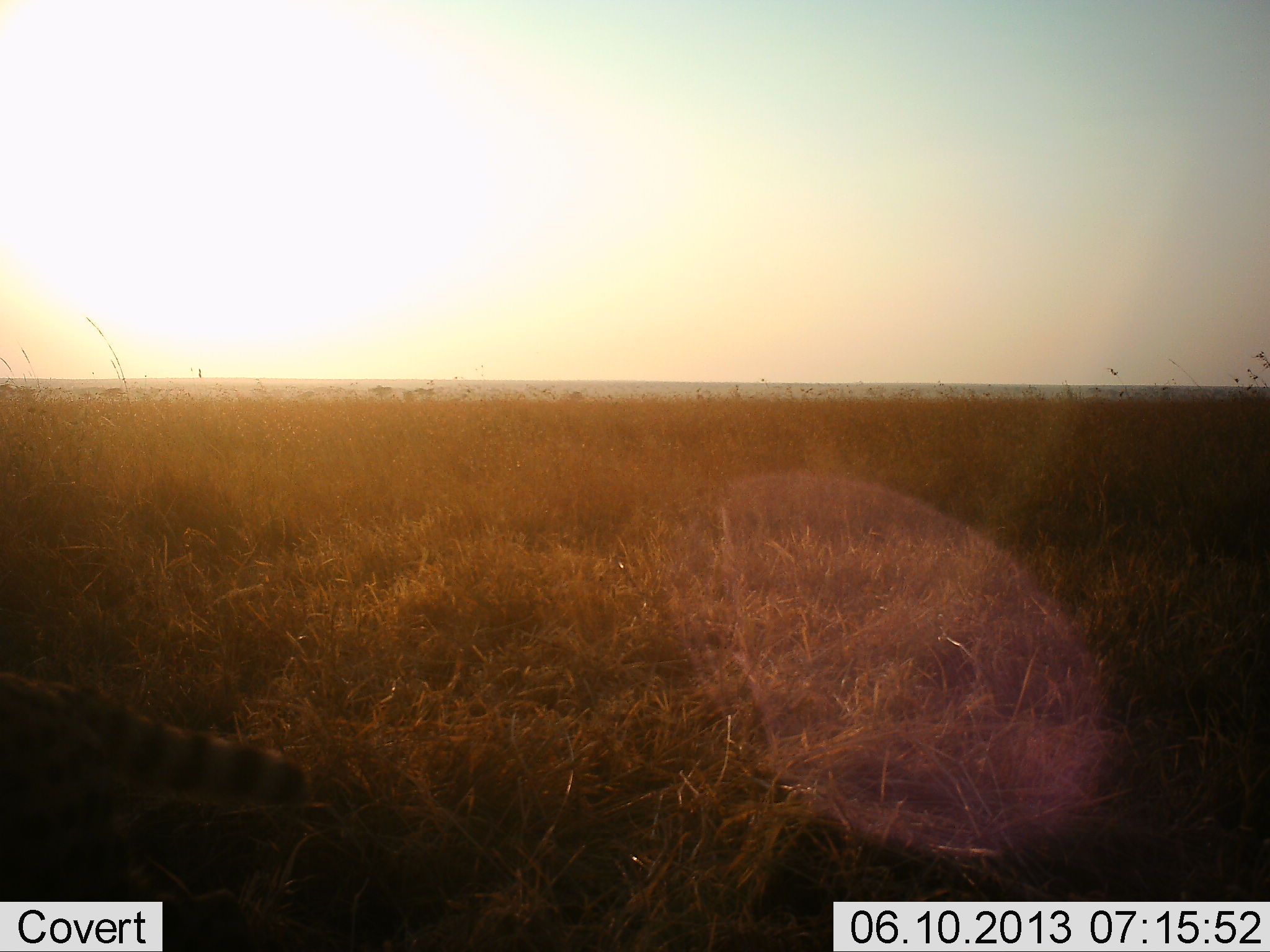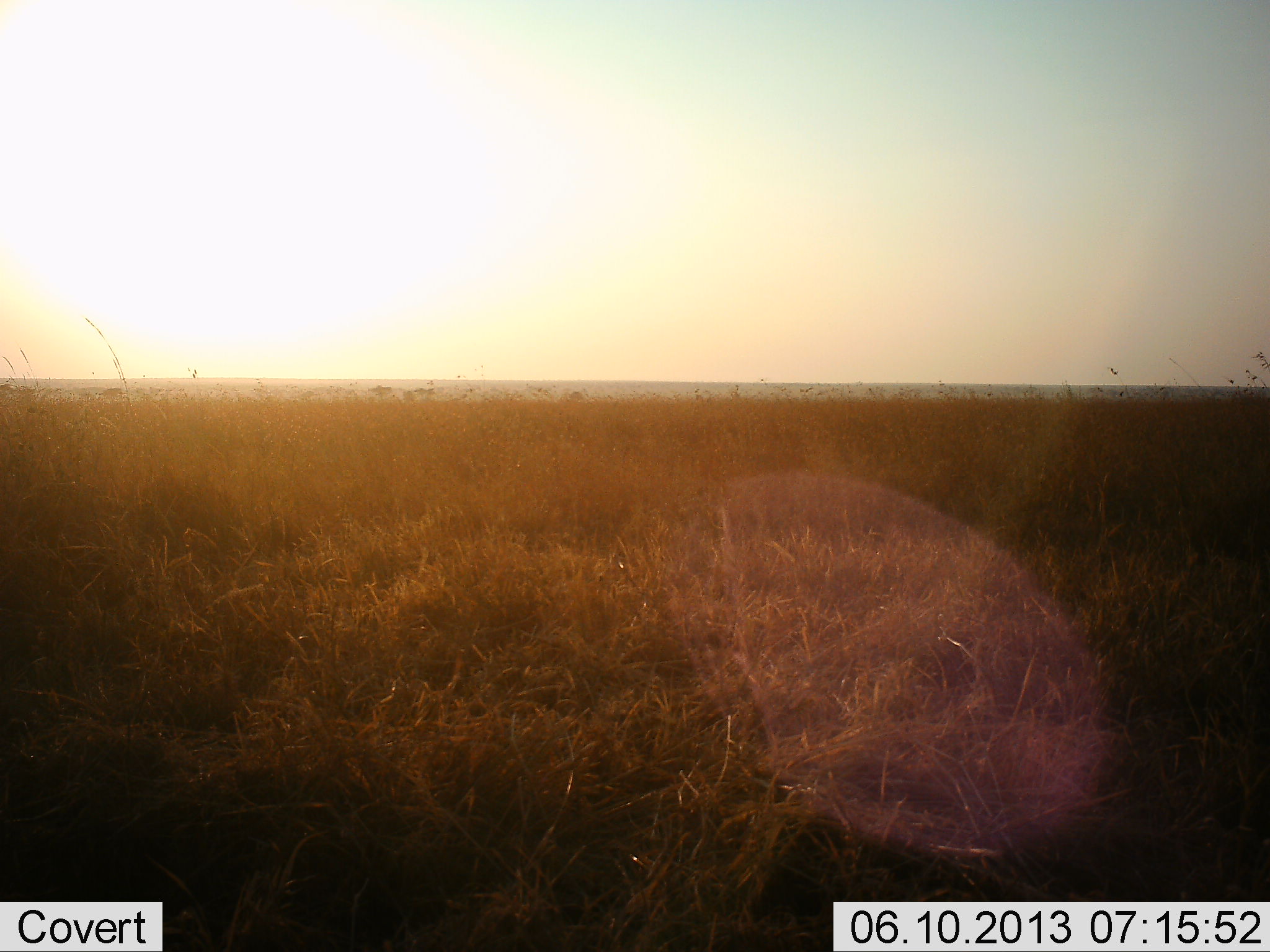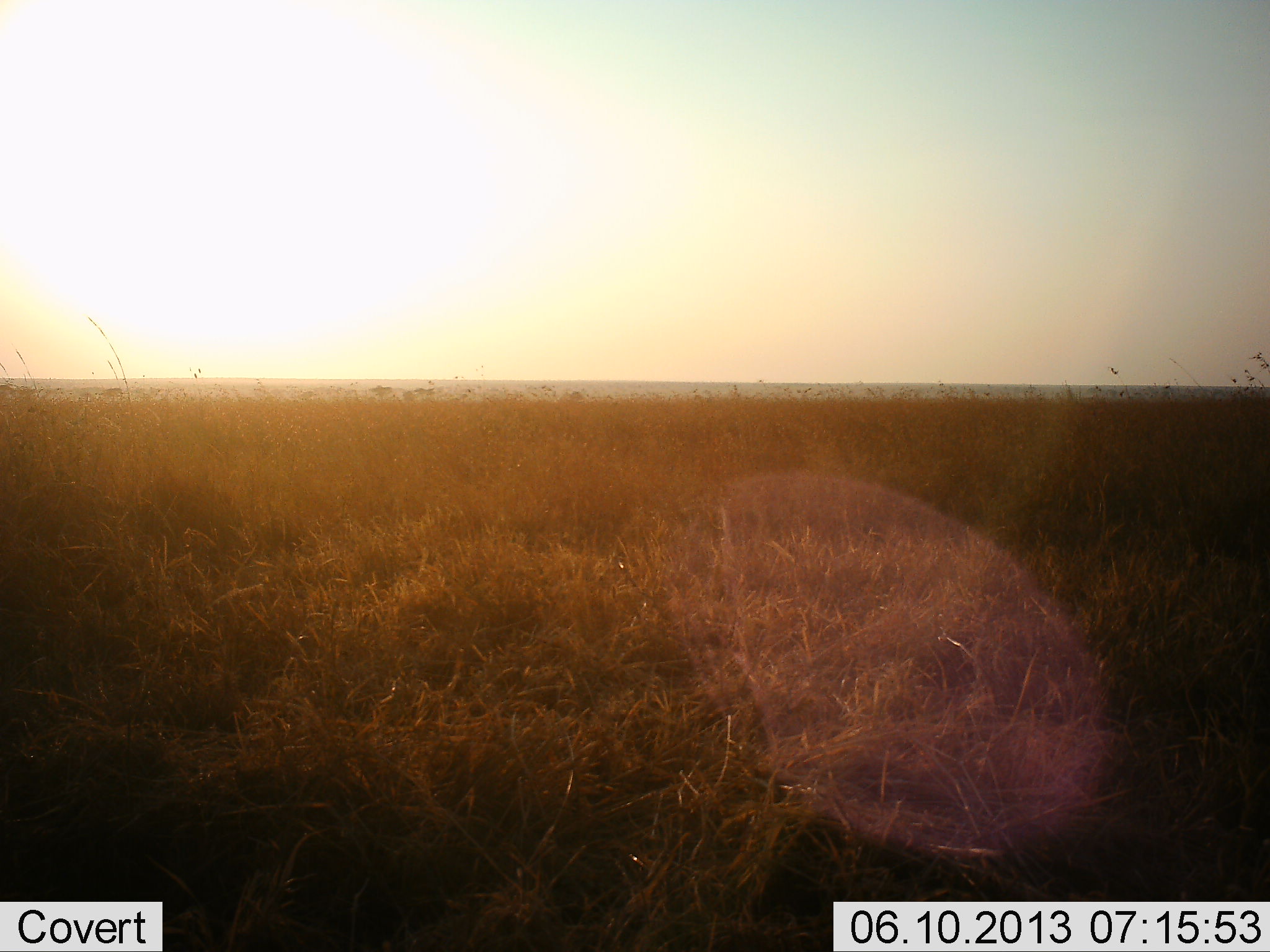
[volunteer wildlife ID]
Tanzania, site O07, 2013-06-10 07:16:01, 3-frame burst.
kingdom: Animalia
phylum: Chordata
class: Mammalia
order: Carnivora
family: Felidae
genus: Leptailurus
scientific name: Leptailurus serval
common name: serval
Serval (Leptailurus serval), count 1. Behavior (volunteer vote fractions): standing 0%, resting 0%, moving 100%, interacting 0%. Young present (vote fraction): 0%. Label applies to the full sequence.